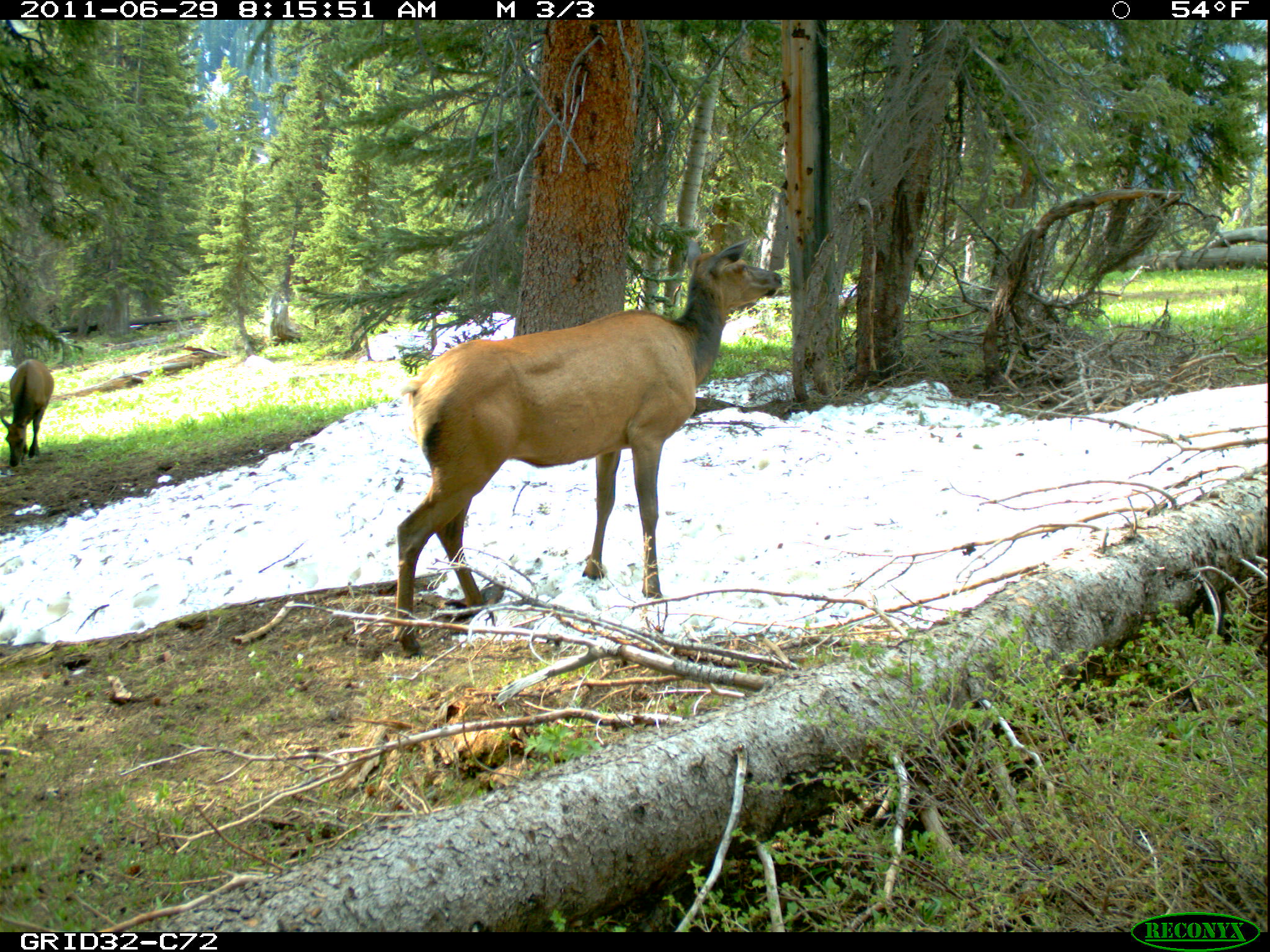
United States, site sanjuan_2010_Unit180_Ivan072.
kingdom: Animalia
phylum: Chordata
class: Mammalia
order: Artiodactyla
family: Cervidae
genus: Cervus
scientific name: Cervus elaphus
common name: red deer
Cervus elaphus (red deer).